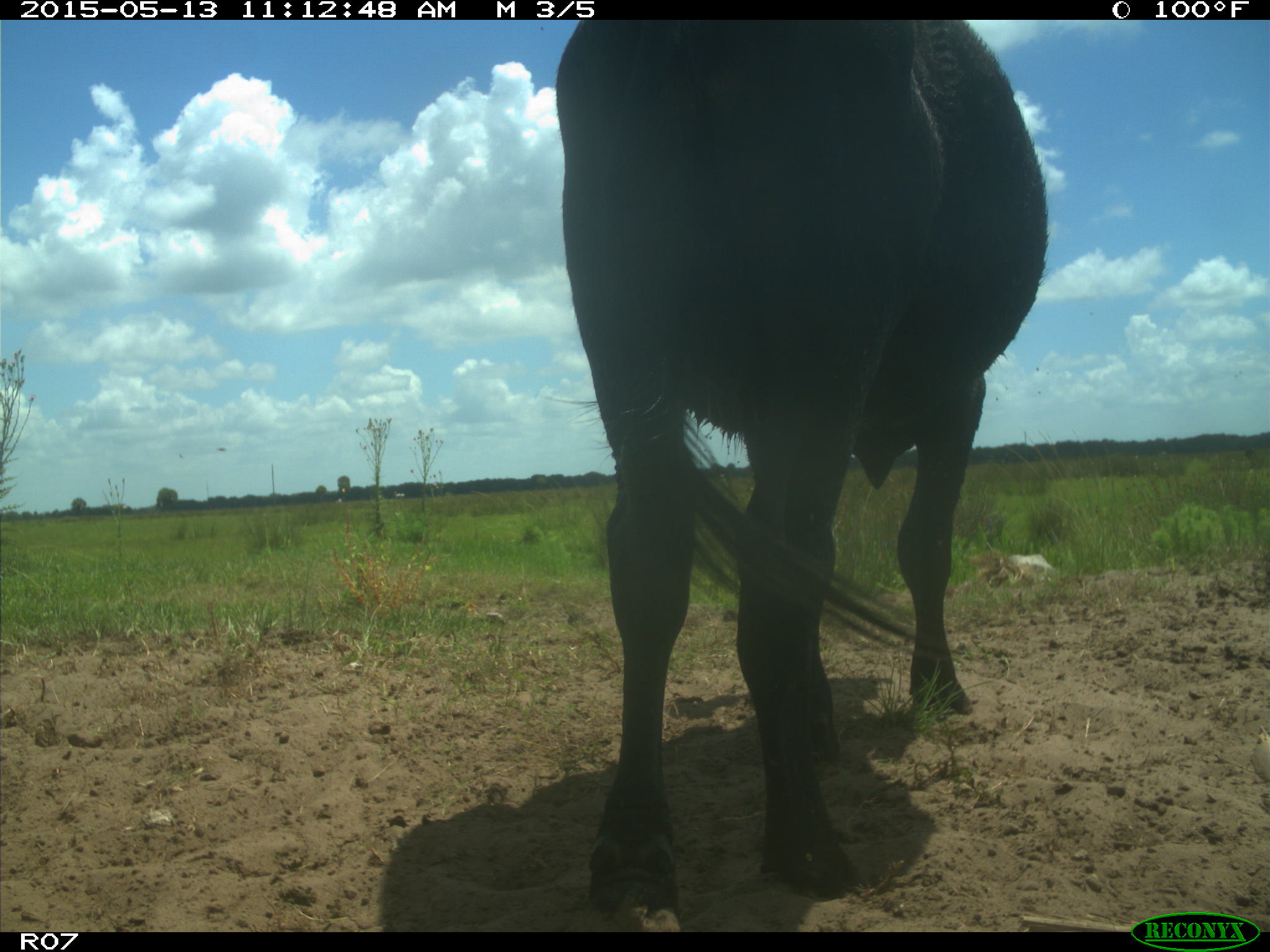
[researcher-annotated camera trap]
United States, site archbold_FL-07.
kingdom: Animalia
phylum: Chordata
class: Mammalia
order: Artiodactyla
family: Bovidae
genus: Bos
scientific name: Bos taurus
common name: domestic cow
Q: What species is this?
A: Bos taurus (domestic cow).